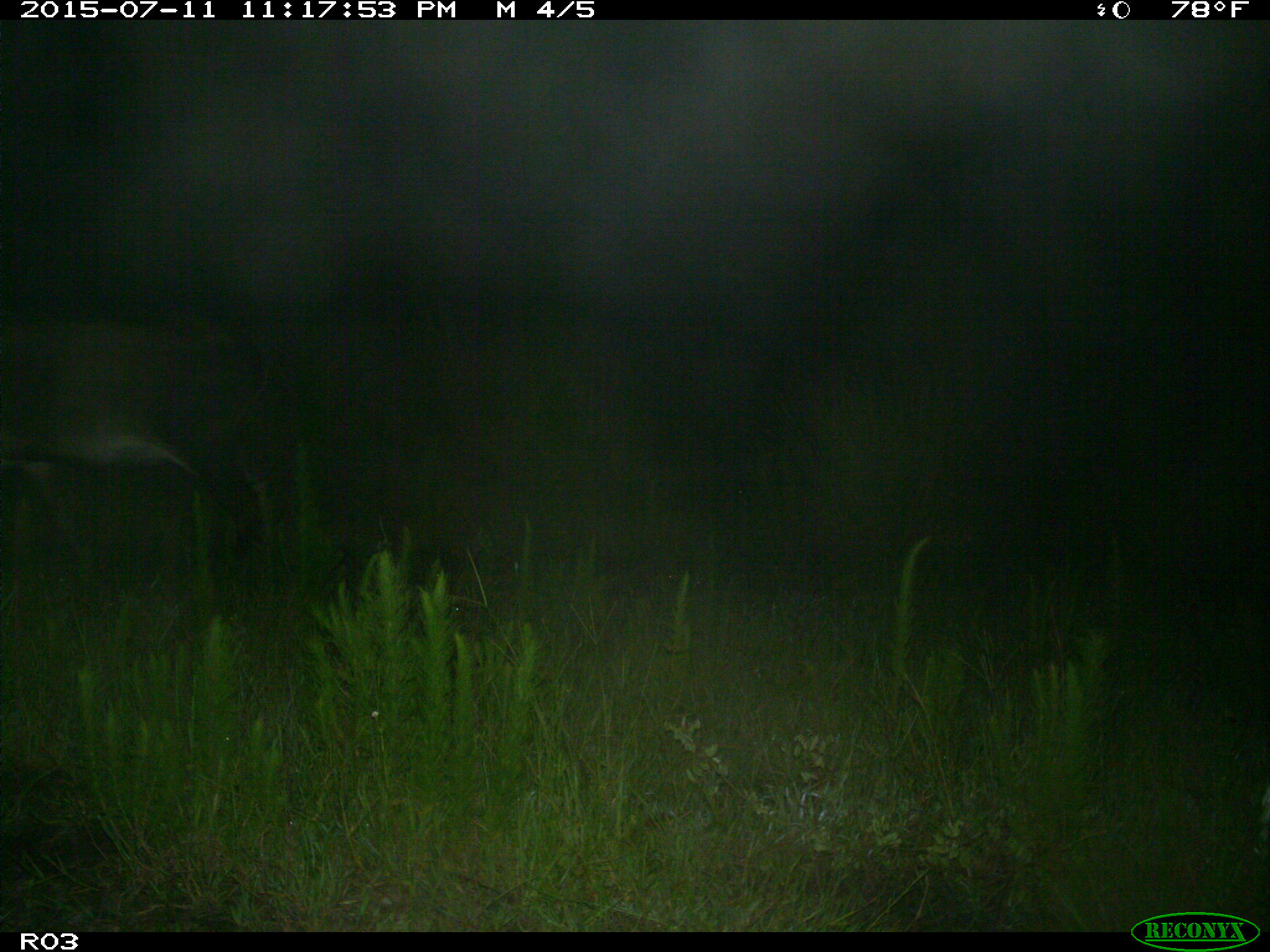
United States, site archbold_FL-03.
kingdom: Animalia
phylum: Chordata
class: Mammalia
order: Artiodactyla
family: Bovidae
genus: Bos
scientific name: Bos taurus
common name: domestic cow